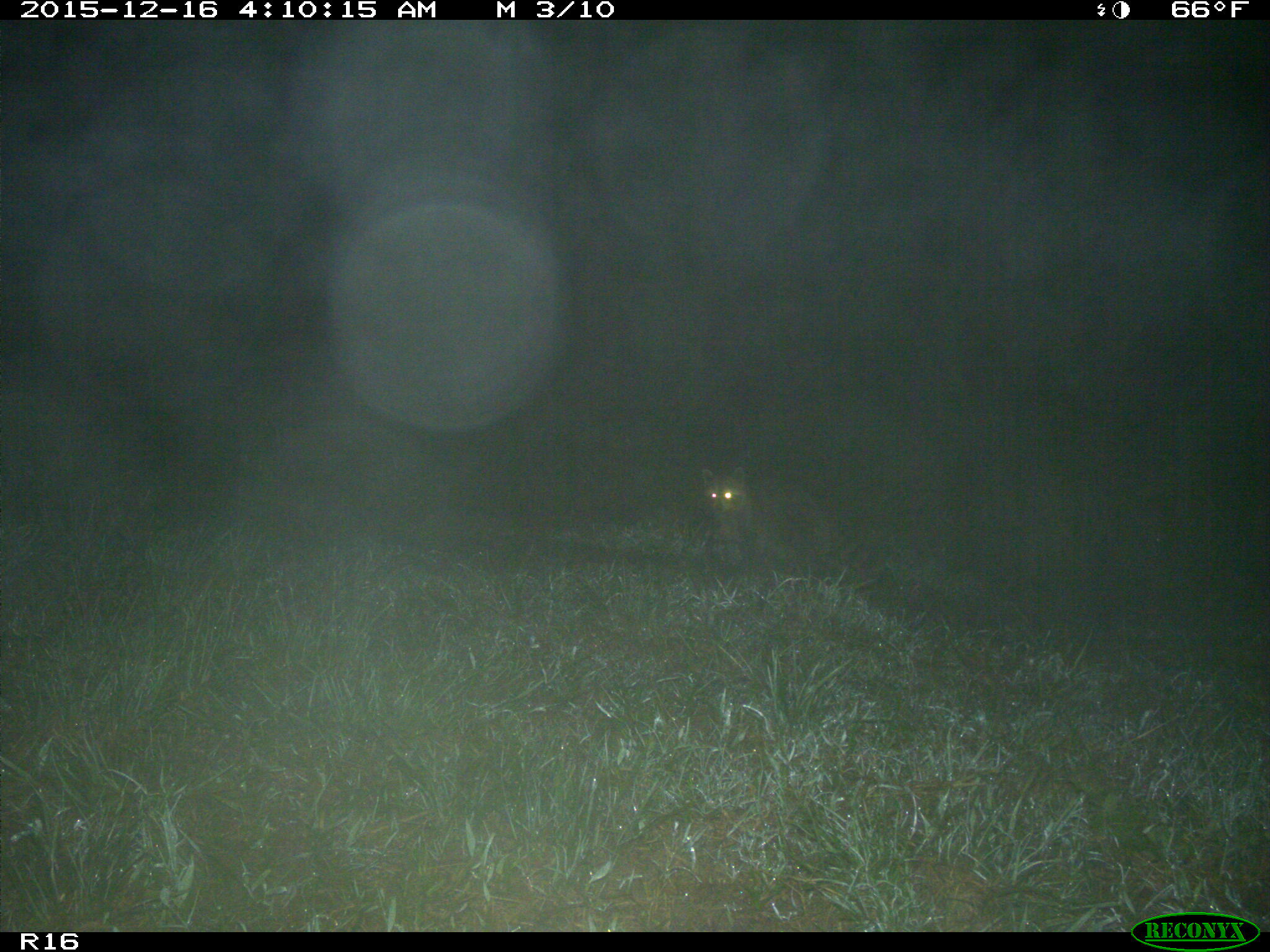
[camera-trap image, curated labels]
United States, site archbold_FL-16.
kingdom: Animalia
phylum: Chordata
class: Mammalia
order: Carnivora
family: Procyonidae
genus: Procyon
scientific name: Procyon lotor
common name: common raccoon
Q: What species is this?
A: Procyon lotor (common raccoon).